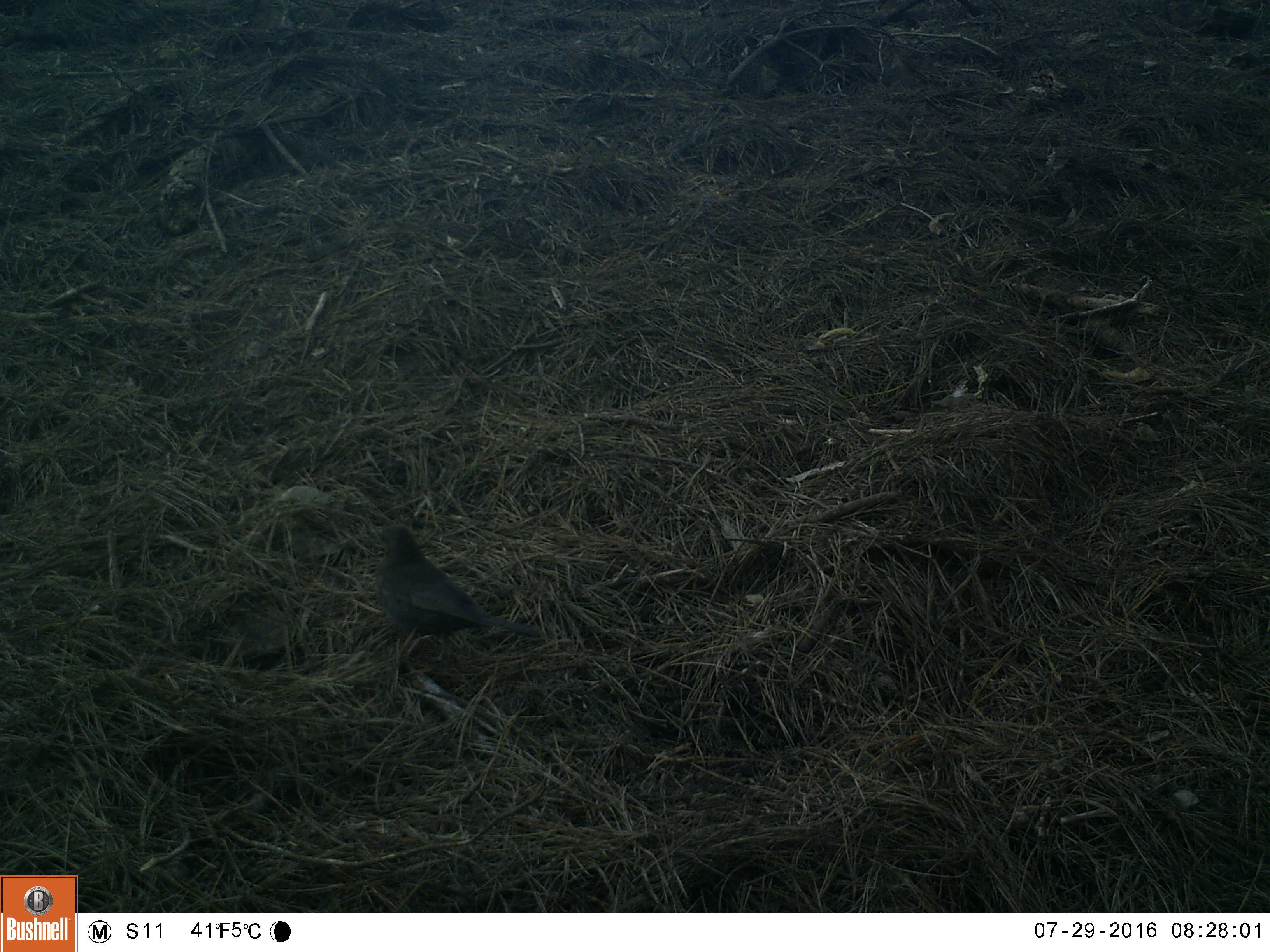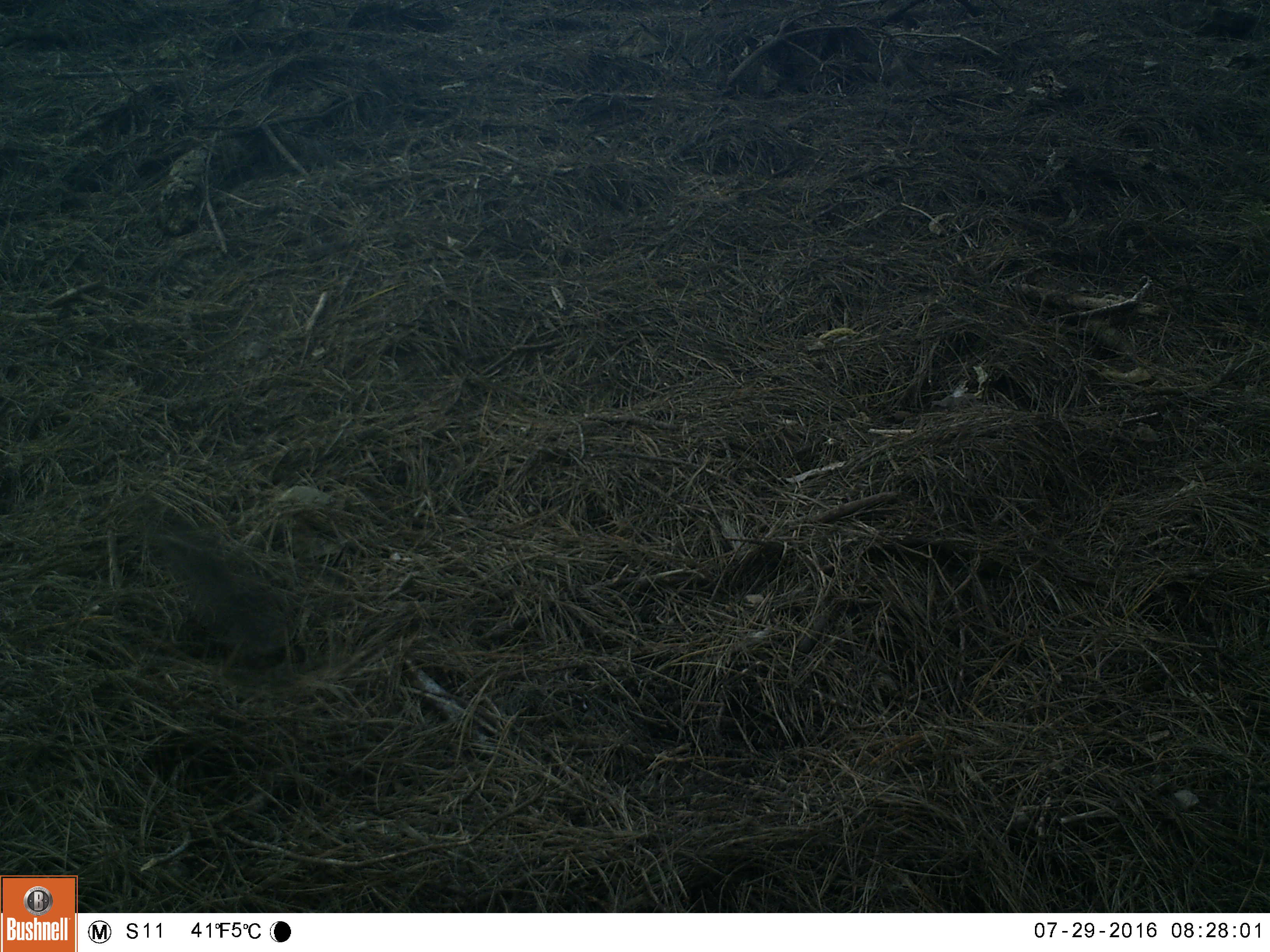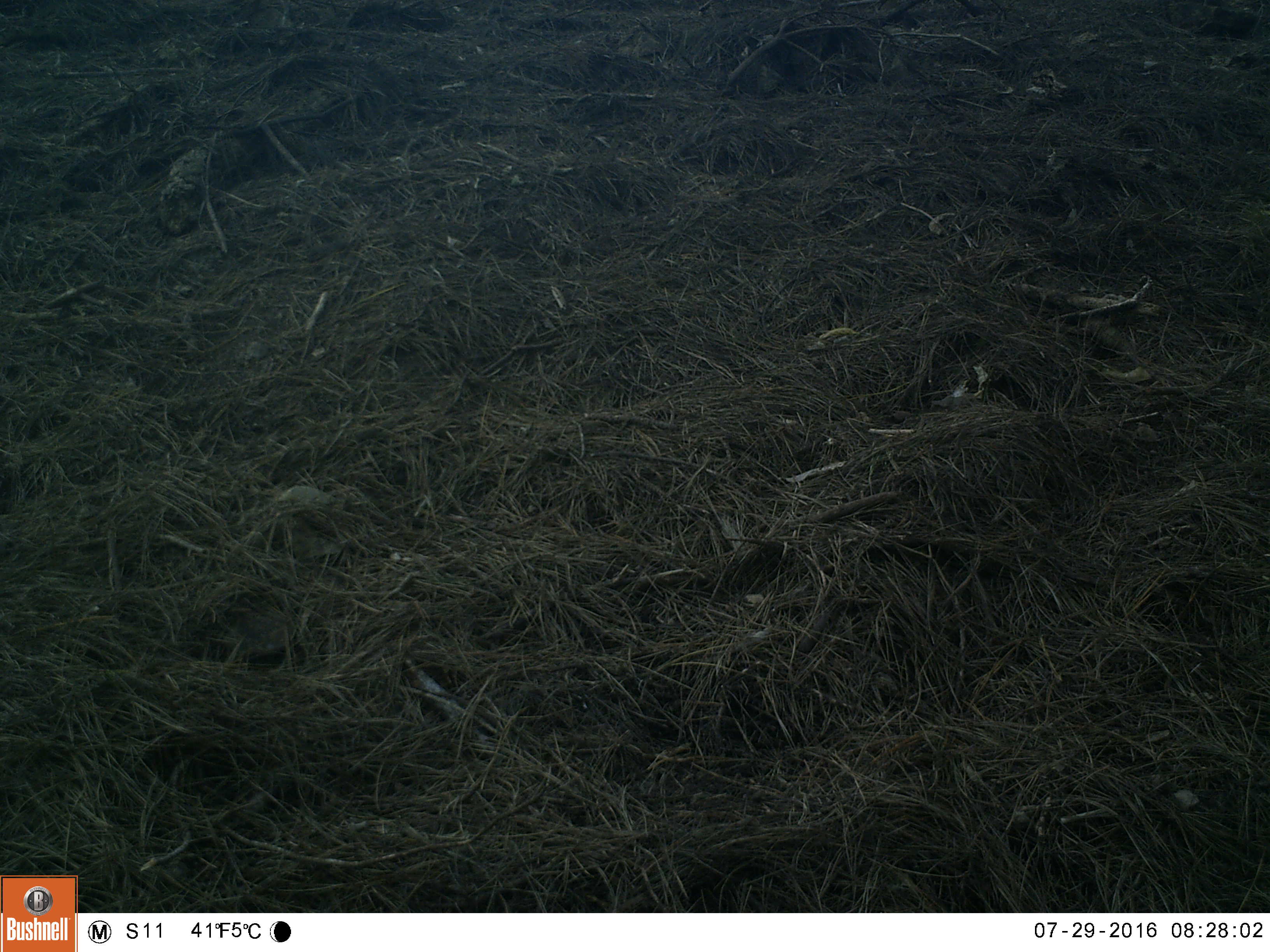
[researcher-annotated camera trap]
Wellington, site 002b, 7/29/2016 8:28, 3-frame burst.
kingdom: Animalia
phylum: Chordata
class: Aves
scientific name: Aves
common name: bird